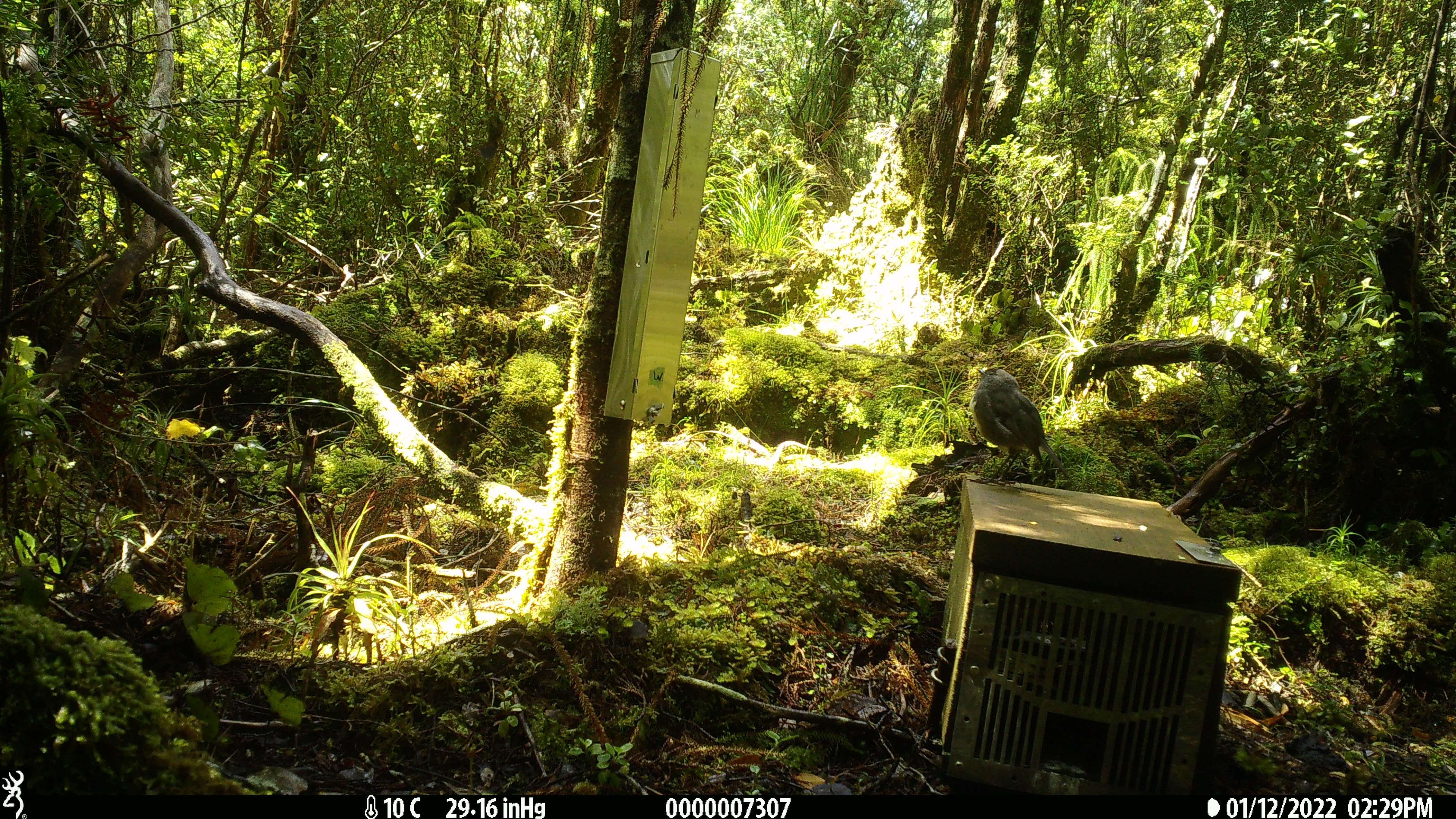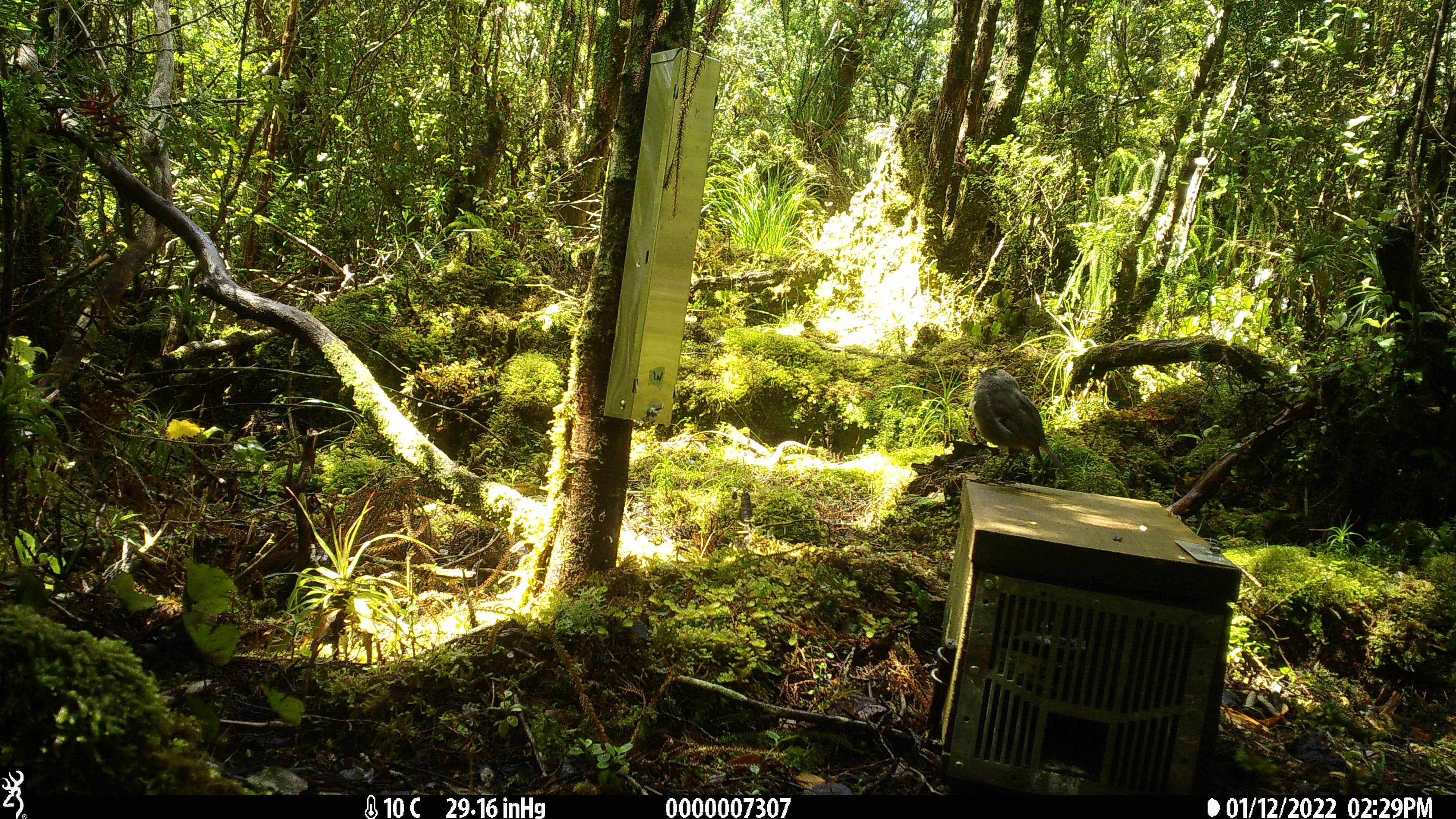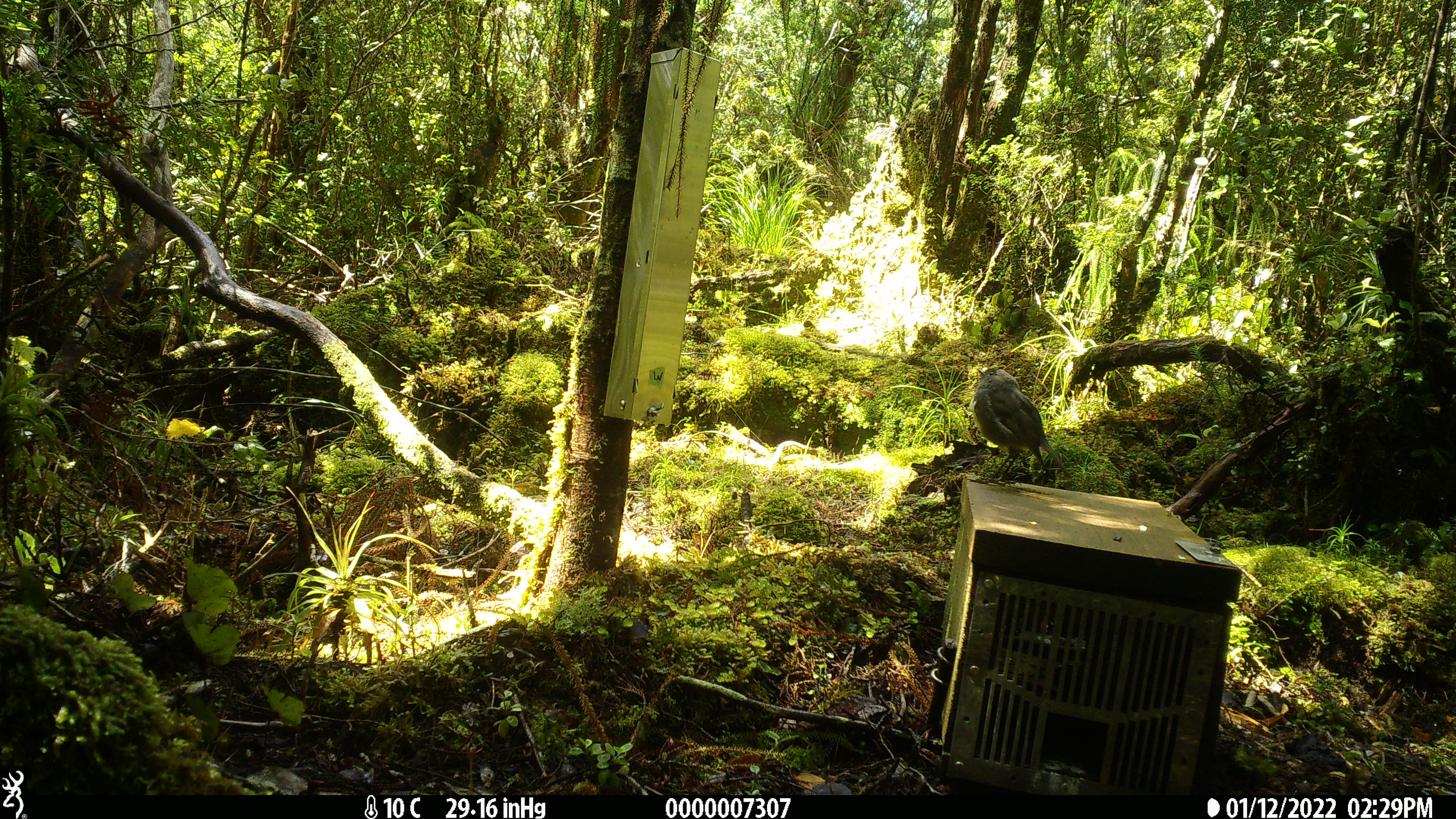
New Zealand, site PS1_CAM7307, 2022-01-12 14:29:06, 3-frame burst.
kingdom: Animalia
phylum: Chordata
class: Aves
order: Passeriformes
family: Petroicidae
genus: Petroica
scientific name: Petroica australis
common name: new zealand robin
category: robin